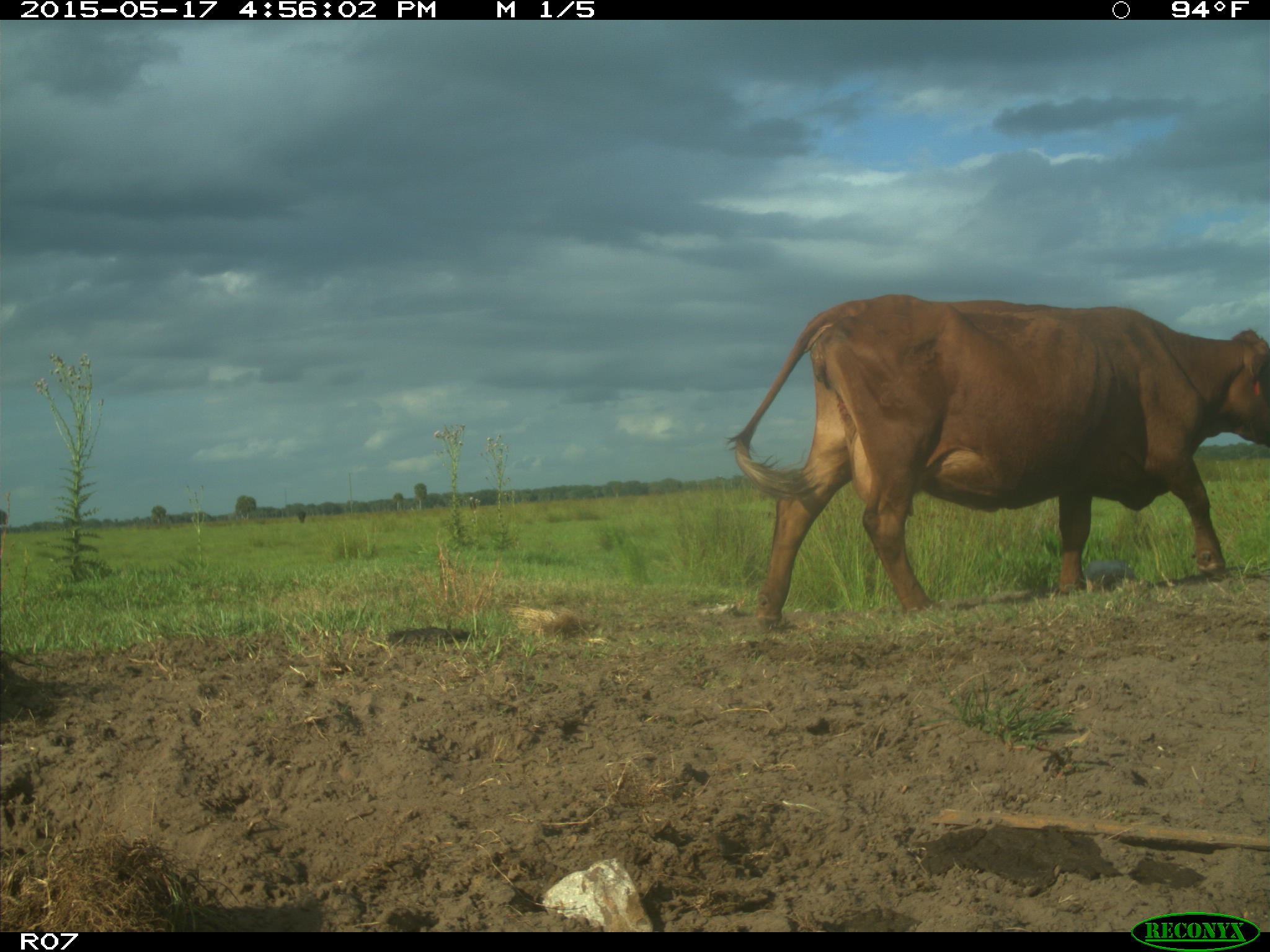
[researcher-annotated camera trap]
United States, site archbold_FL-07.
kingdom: Animalia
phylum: Chordata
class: Mammalia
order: Artiodactyla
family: Bovidae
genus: Bos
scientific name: Bos taurus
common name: domestic cow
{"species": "Bos taurus (domestic cow)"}